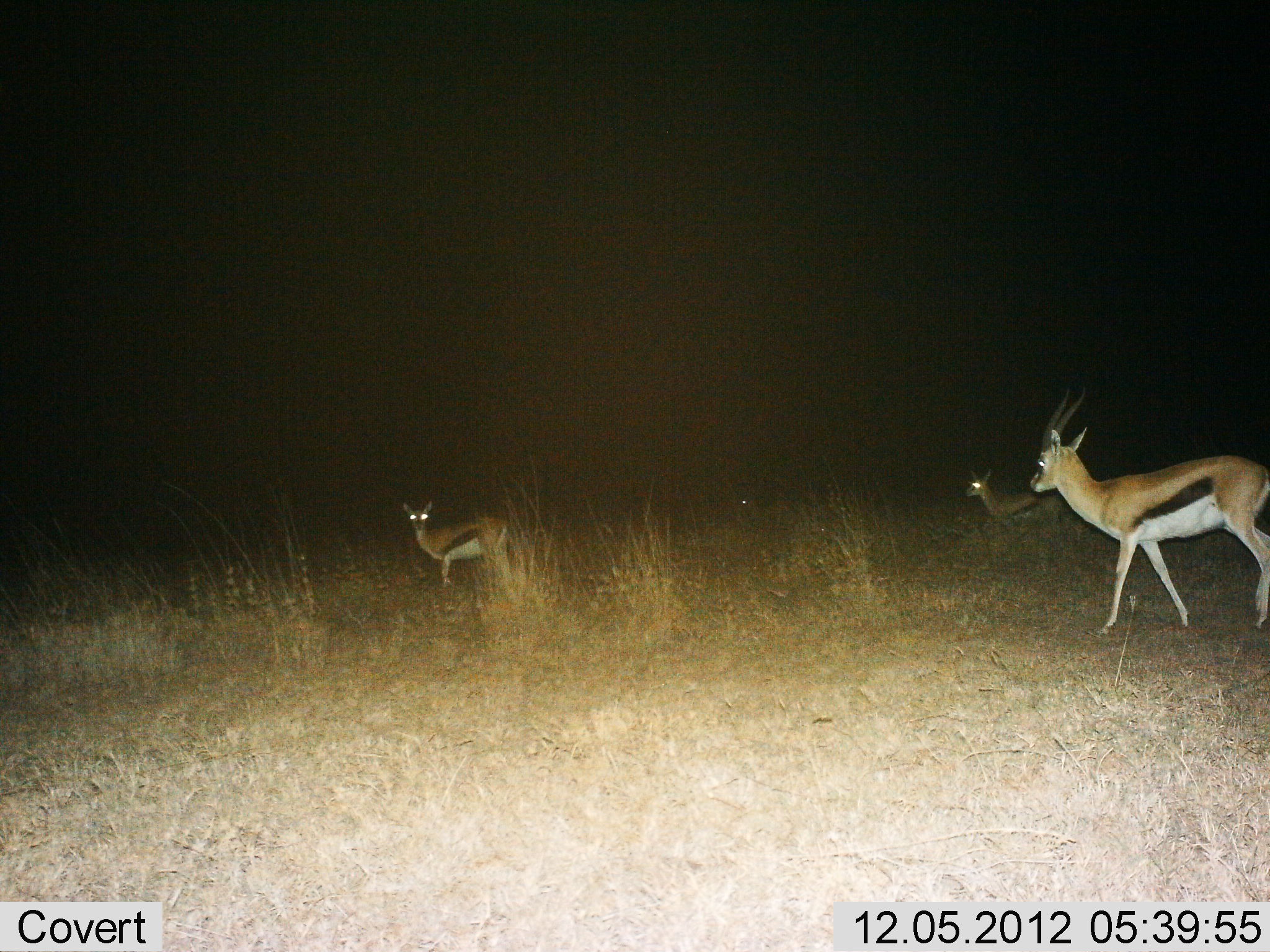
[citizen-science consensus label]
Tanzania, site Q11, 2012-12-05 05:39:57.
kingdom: Animalia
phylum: Chordata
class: Mammalia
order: Artiodactyla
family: Bovidae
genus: Eudorcas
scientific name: Eudorcas thomsonii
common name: thomson's gazelle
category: gazellethomsons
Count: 4.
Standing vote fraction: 70%.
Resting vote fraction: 0%.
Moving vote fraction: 70%.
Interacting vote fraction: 0%.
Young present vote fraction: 10%.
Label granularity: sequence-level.